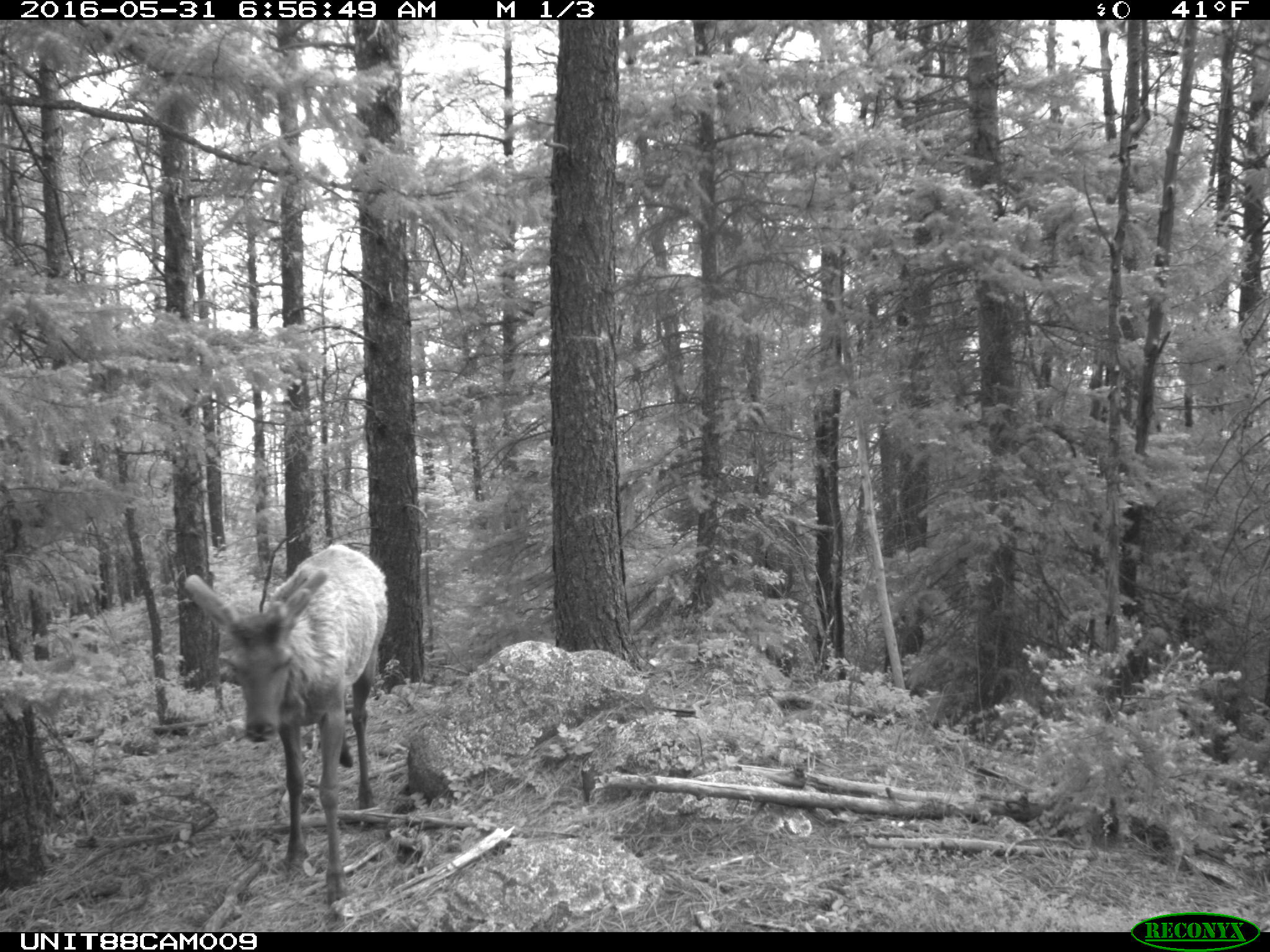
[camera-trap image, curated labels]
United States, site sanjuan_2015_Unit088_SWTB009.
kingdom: Animalia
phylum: Chordata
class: Mammalia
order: Artiodactyla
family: Cervidae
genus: Cervus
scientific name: Cervus elaphus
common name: red deer